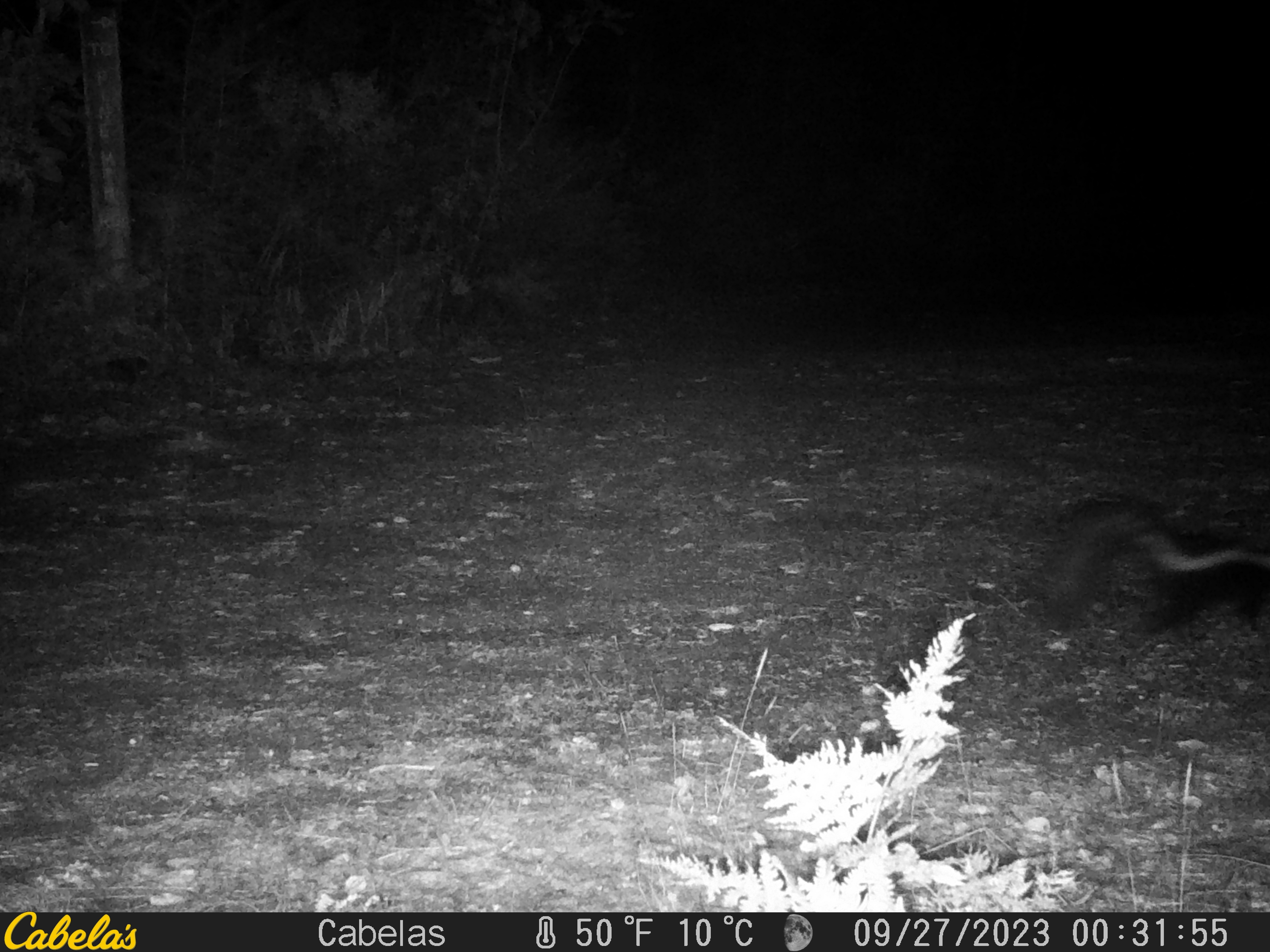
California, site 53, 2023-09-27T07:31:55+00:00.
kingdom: Animalia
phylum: Chordata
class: Mammalia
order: Carnivora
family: Mephitidae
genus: Mephitis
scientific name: Mephitis mephitis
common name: striped skunk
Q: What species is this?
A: Striped skunk (Mephitis mephitis).